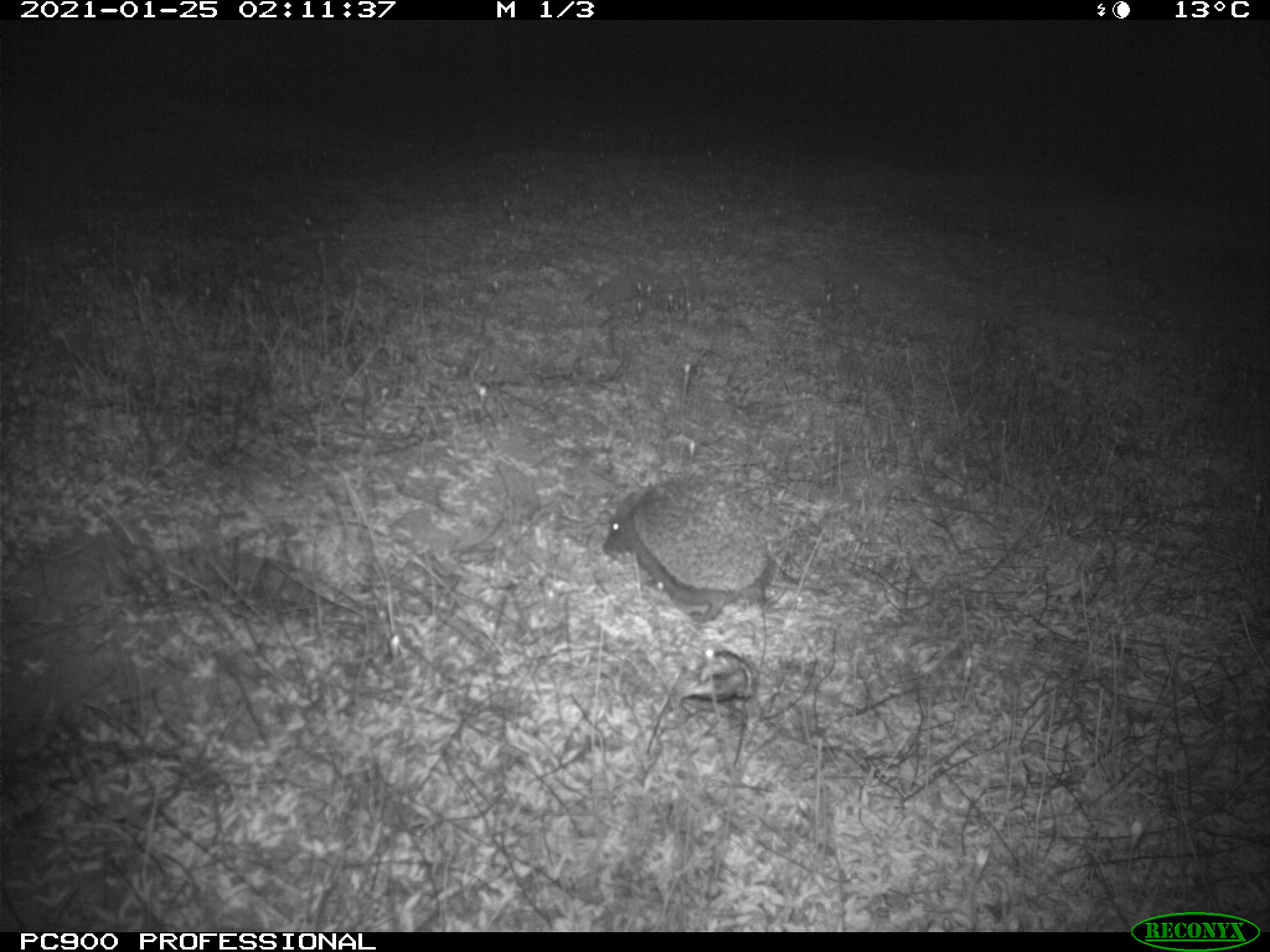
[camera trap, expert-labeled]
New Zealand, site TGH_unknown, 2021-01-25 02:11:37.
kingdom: Animalia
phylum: Chordata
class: Mammalia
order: Eulipotyphla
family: Erinaceidae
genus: Erinaceus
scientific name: Erinaceus europaeus europaeus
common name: european hedgehog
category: hedgehog